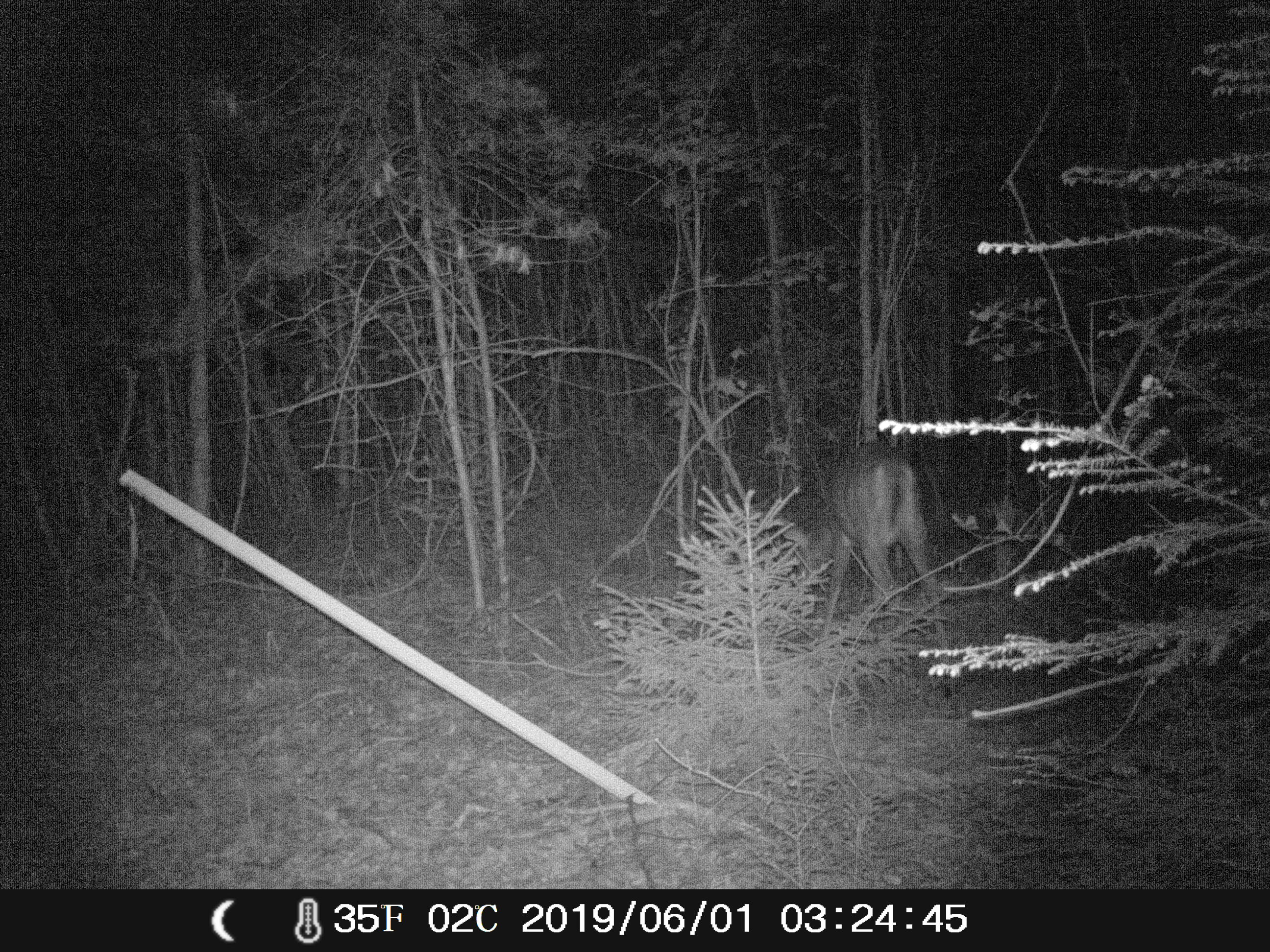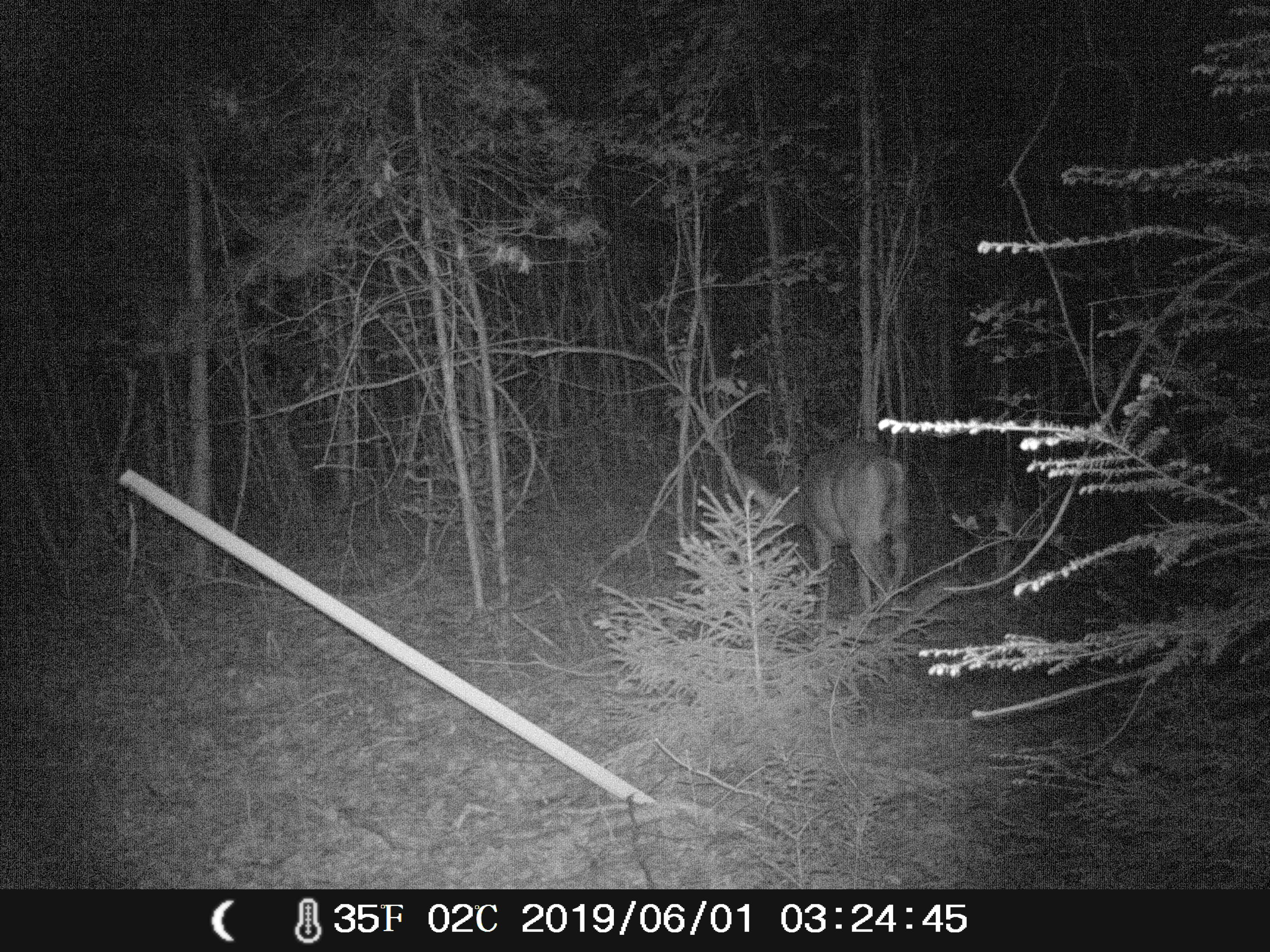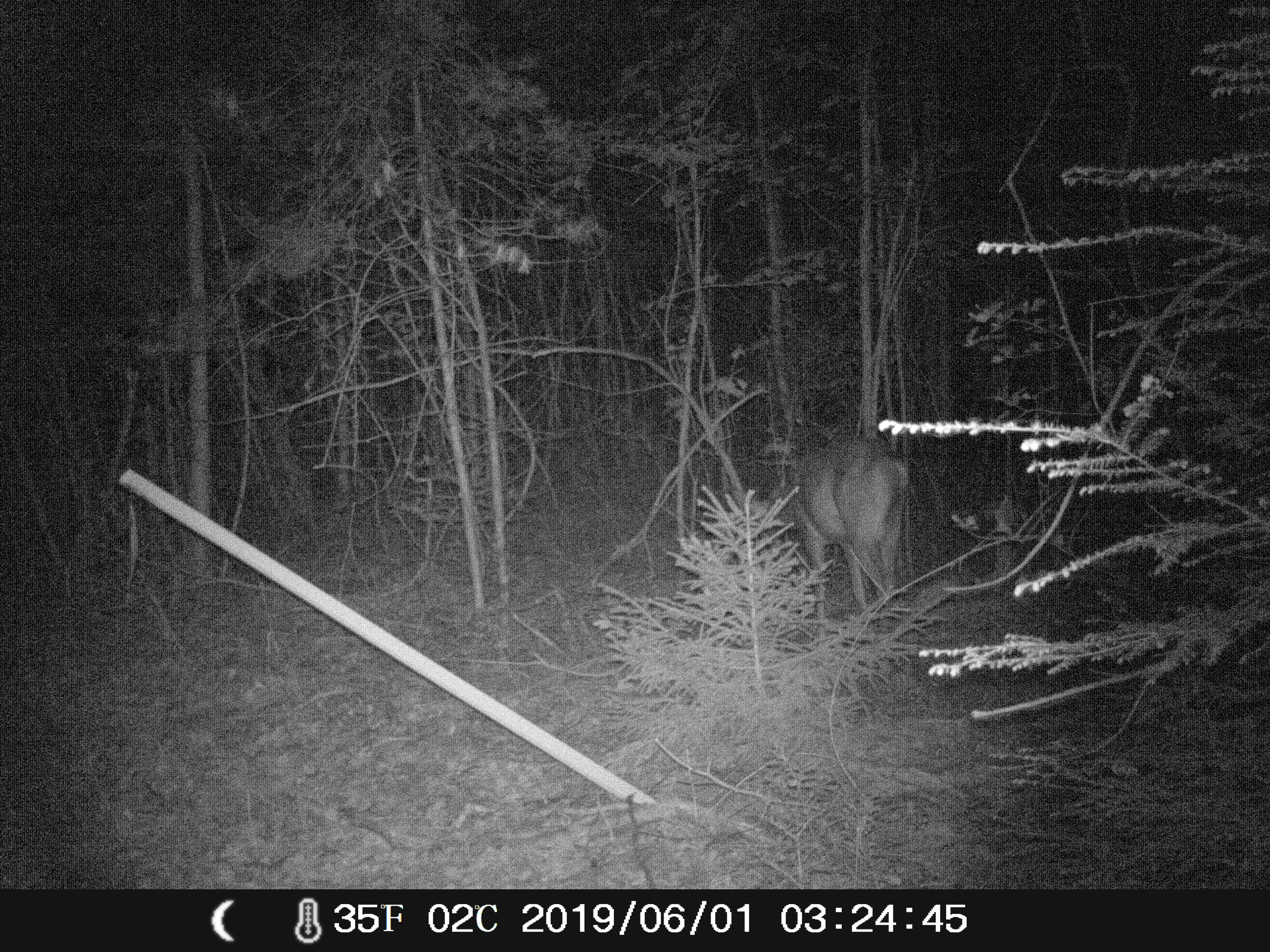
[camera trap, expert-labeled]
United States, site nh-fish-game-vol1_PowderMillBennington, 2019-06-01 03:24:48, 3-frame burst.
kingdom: Animalia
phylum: Chordata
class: Mammalia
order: Artiodactyla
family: Cervidae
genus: Odocoileus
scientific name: Odocoileus virginianus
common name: white-tailed deer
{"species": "white-tailed deer (Odocoileus virginianus)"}